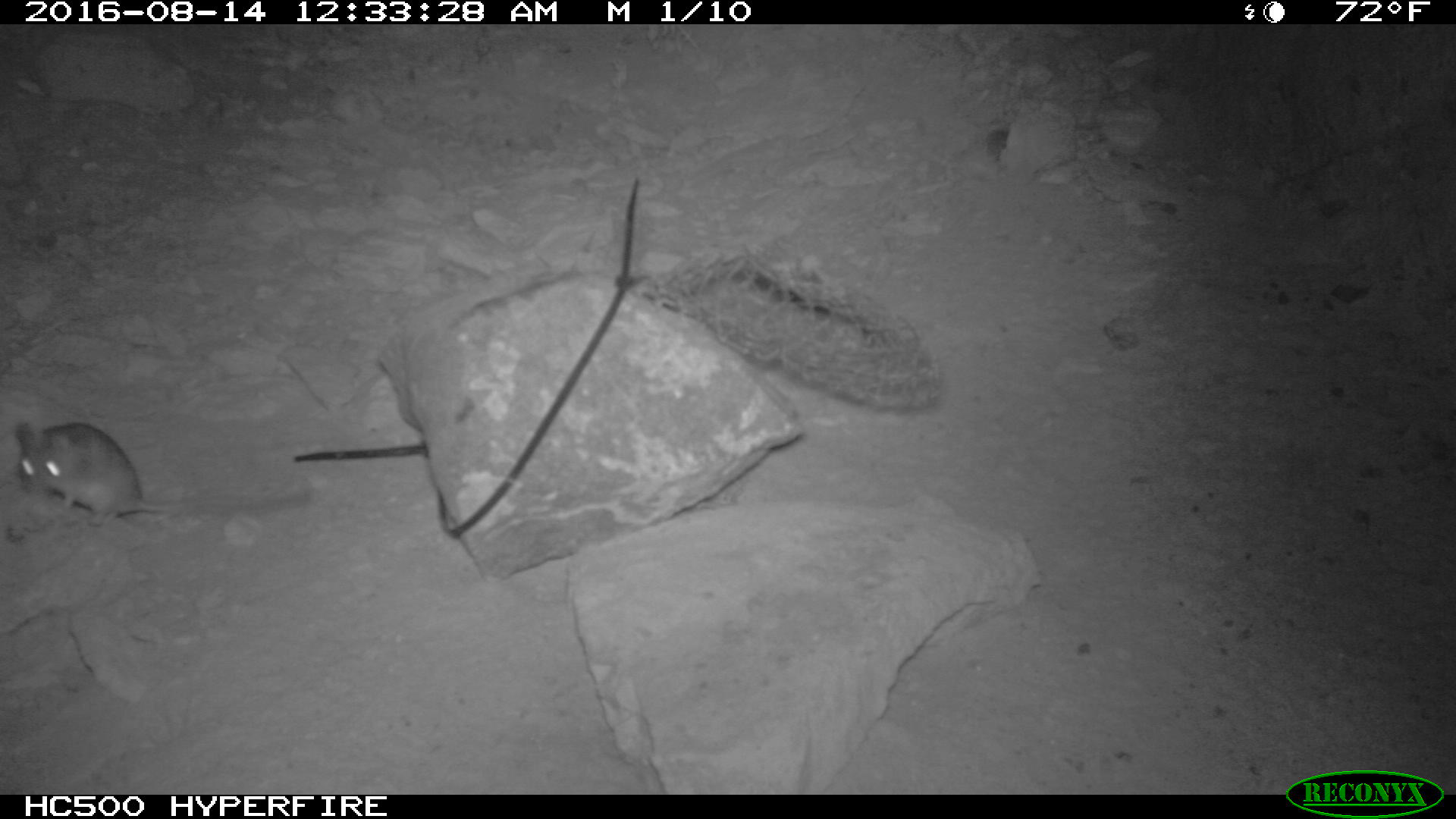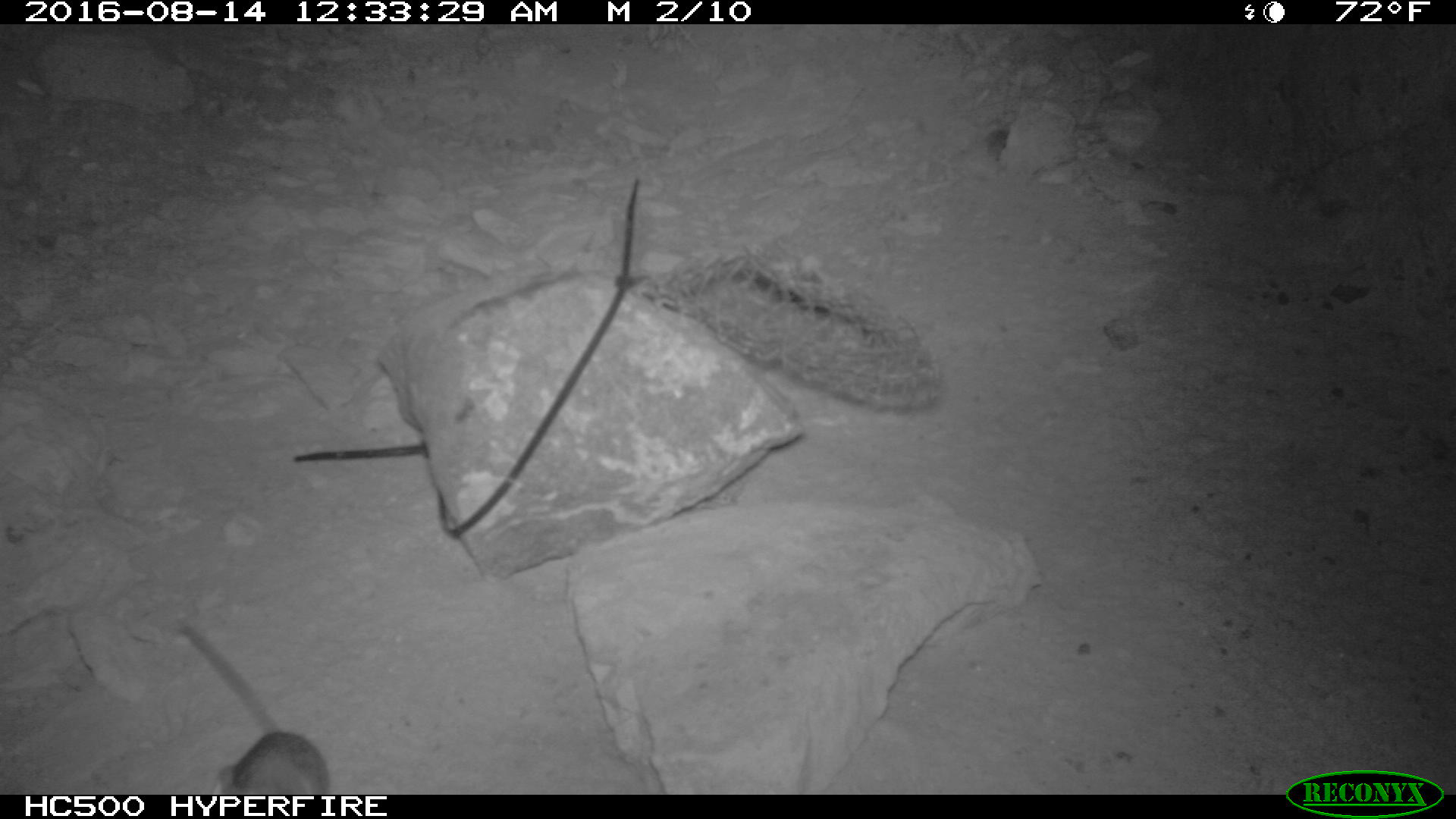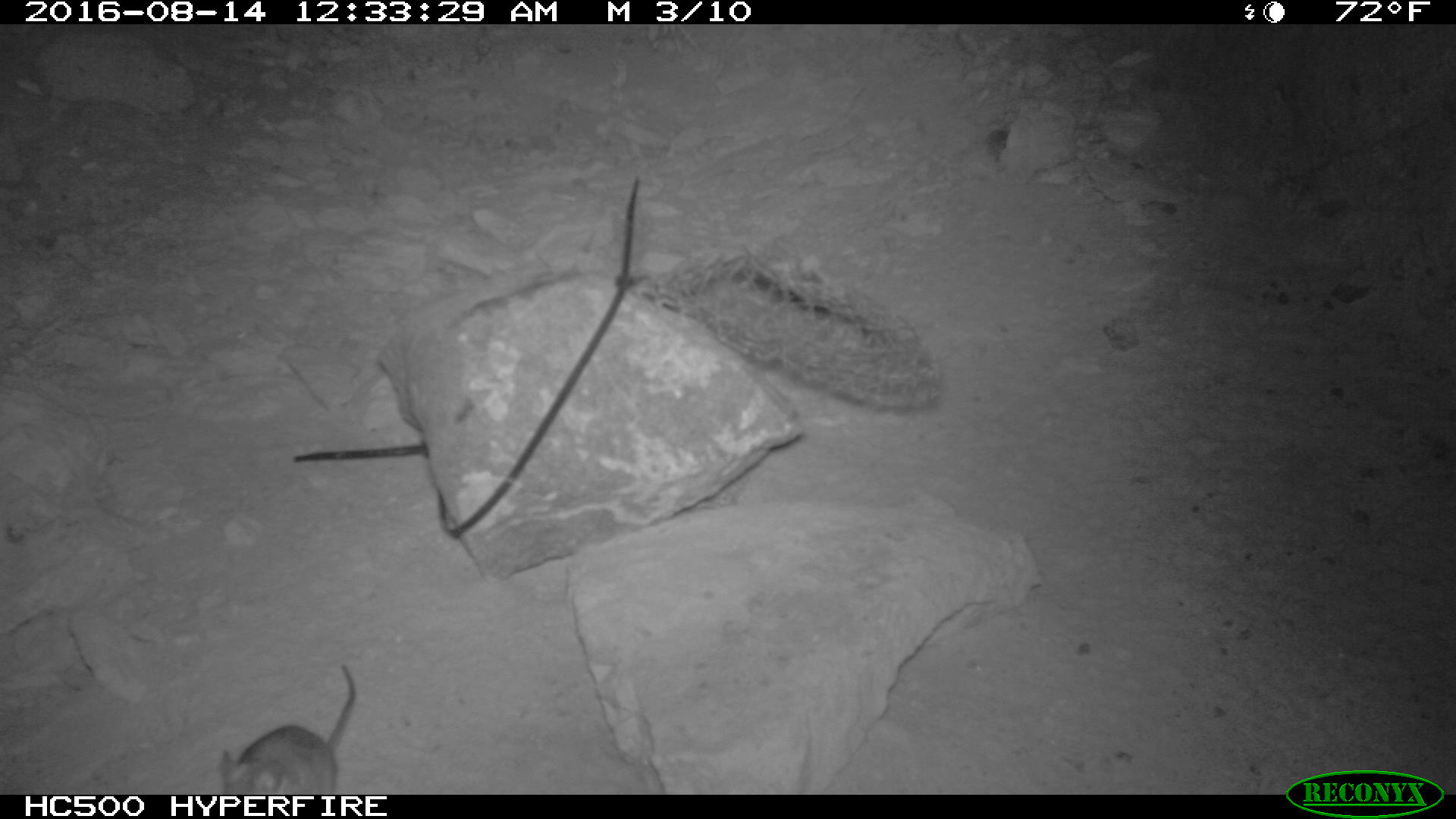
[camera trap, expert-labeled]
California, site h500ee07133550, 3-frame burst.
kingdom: Animalia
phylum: Chordata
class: Mammalia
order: Rodentia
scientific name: Rodentia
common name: rodent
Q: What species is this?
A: Rodent (Rodentia).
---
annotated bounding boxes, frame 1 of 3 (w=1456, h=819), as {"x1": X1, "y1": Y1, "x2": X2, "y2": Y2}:
rodent: {"x1": 14, "y1": 421, "x2": 314, "y2": 528}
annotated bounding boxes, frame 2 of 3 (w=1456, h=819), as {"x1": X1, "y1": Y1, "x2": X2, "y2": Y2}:
rodent: {"x1": 177, "y1": 621, "x2": 330, "y2": 795}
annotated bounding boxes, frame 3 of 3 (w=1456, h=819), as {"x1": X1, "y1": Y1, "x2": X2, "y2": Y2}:
rodent: {"x1": 221, "y1": 662, "x2": 359, "y2": 795}